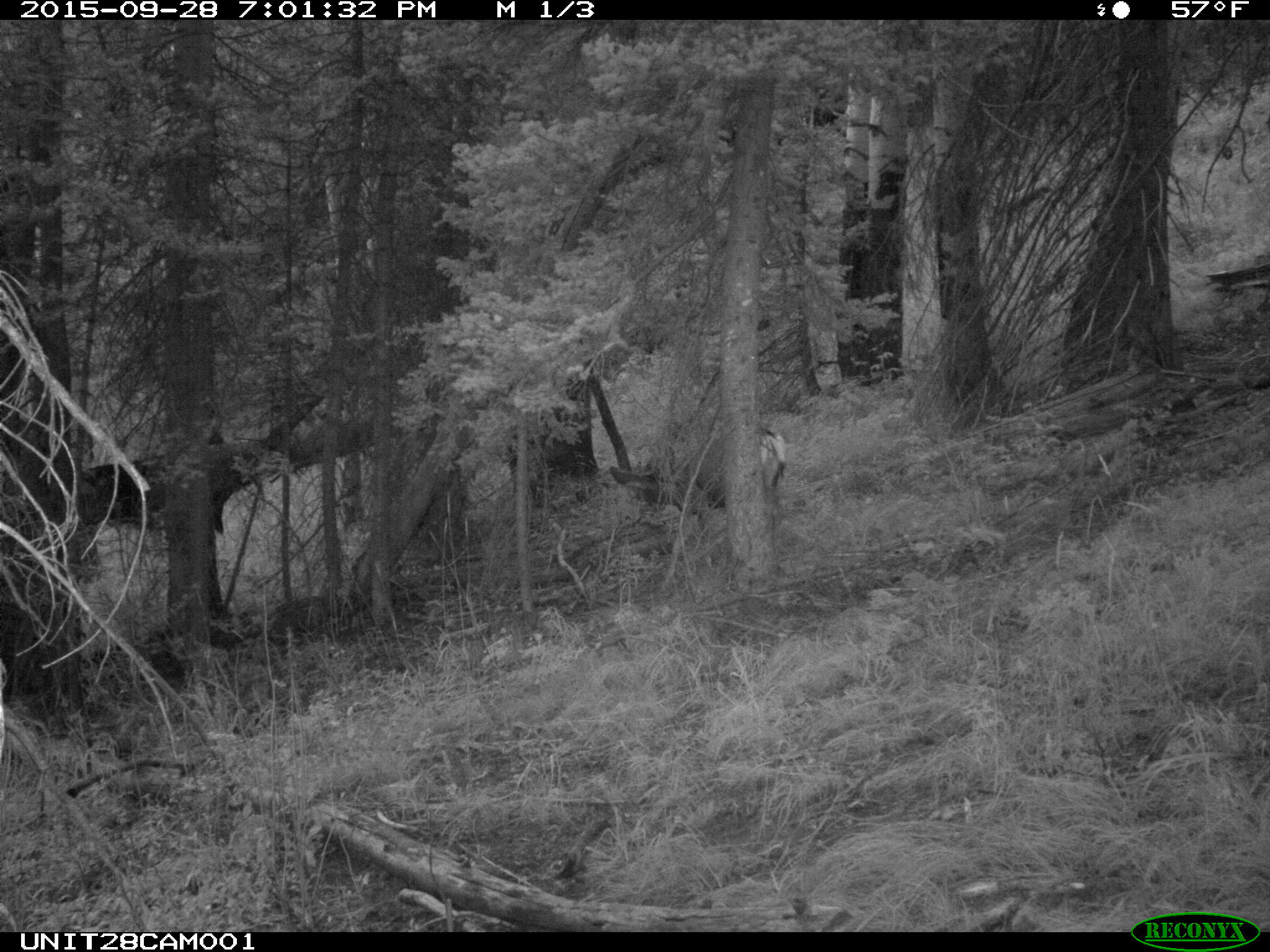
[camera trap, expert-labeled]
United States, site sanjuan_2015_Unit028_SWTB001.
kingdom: Animalia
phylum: Chordata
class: Mammalia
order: Artiodactyla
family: Cervidae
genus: Odocoileus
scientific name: Odocoileus hemionus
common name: mule deer